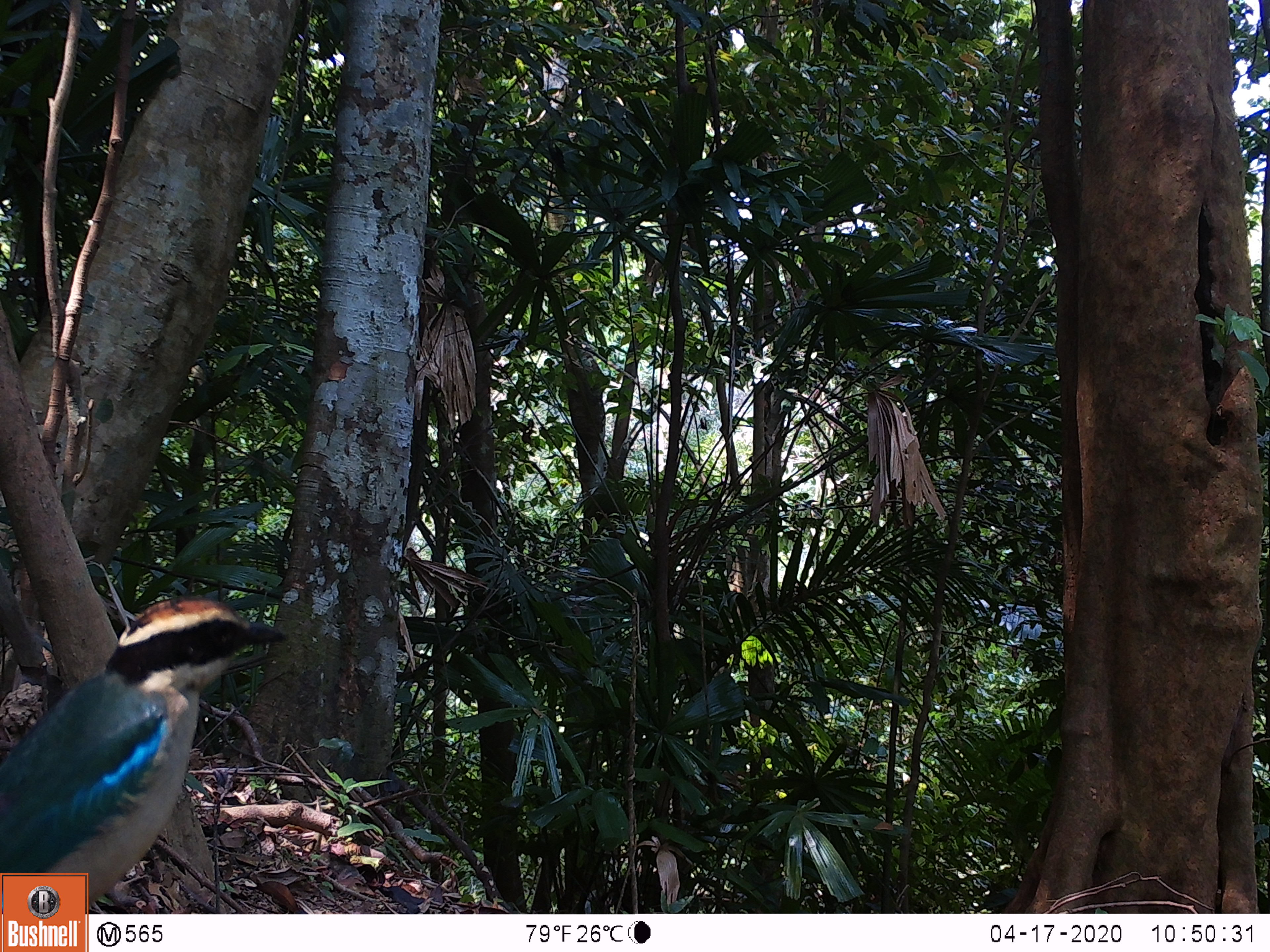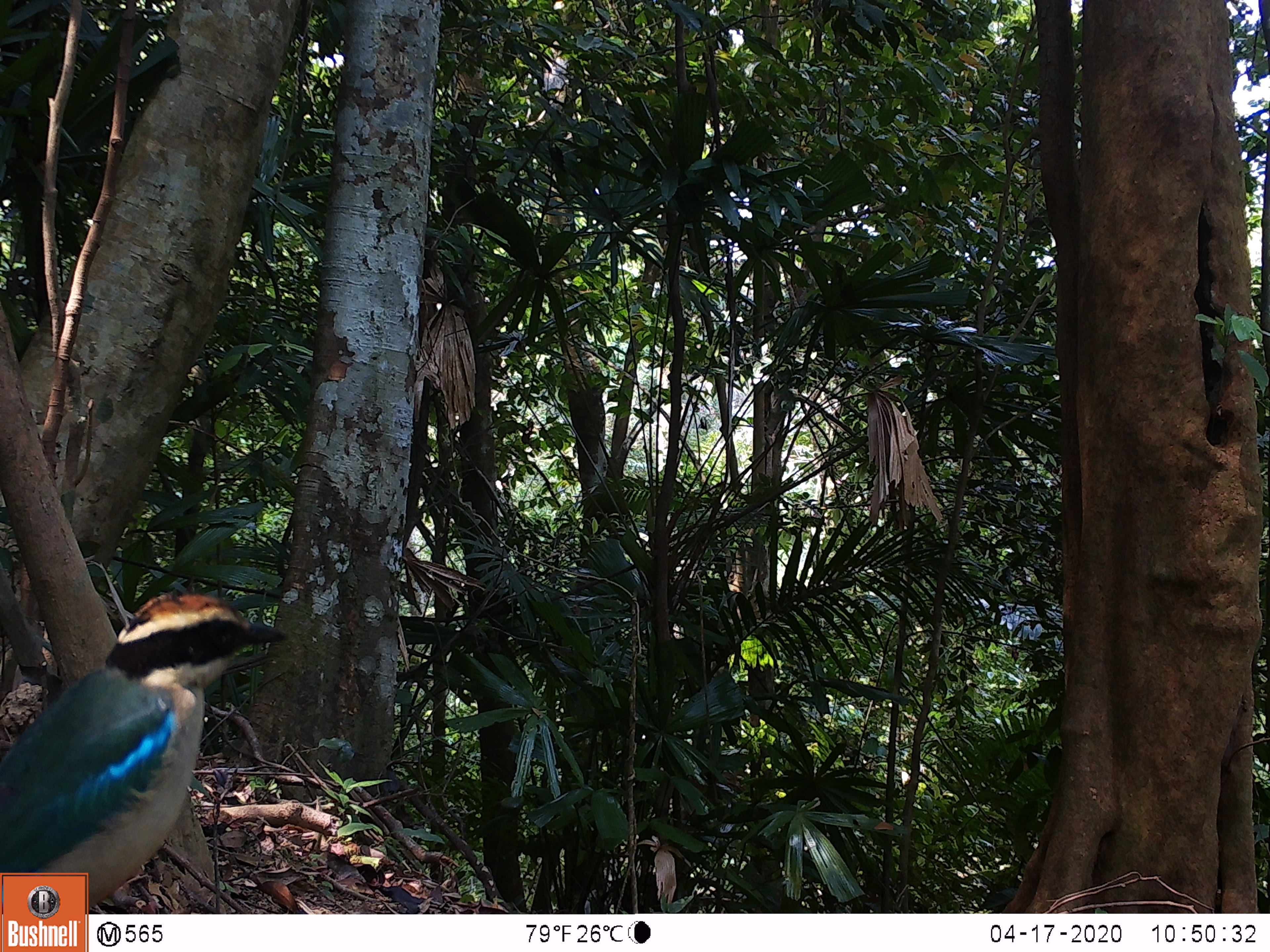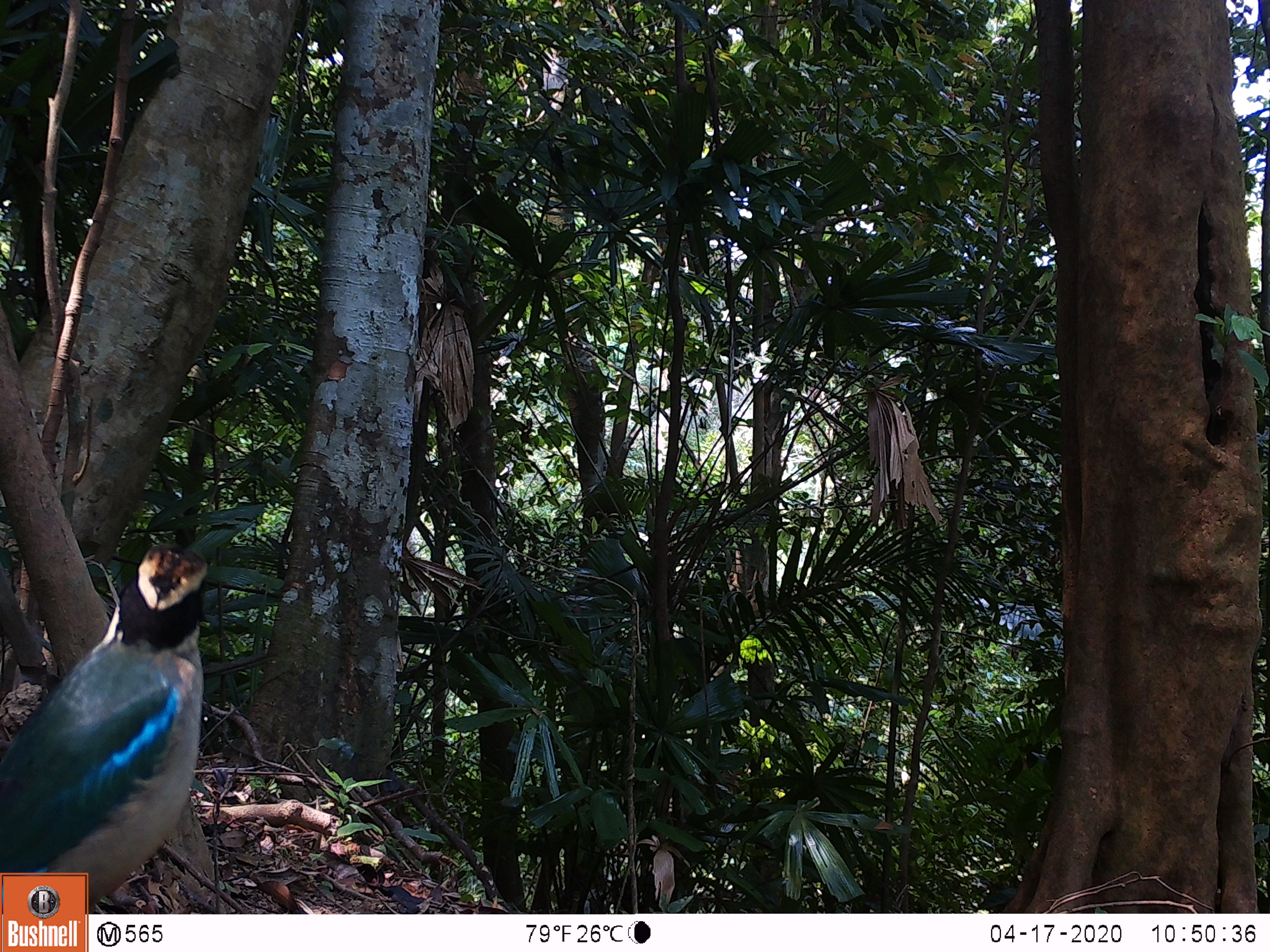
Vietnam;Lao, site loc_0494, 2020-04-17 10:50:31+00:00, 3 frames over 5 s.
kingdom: Animalia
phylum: Chordata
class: Aves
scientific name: Aves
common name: bird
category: unidentified bird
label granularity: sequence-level